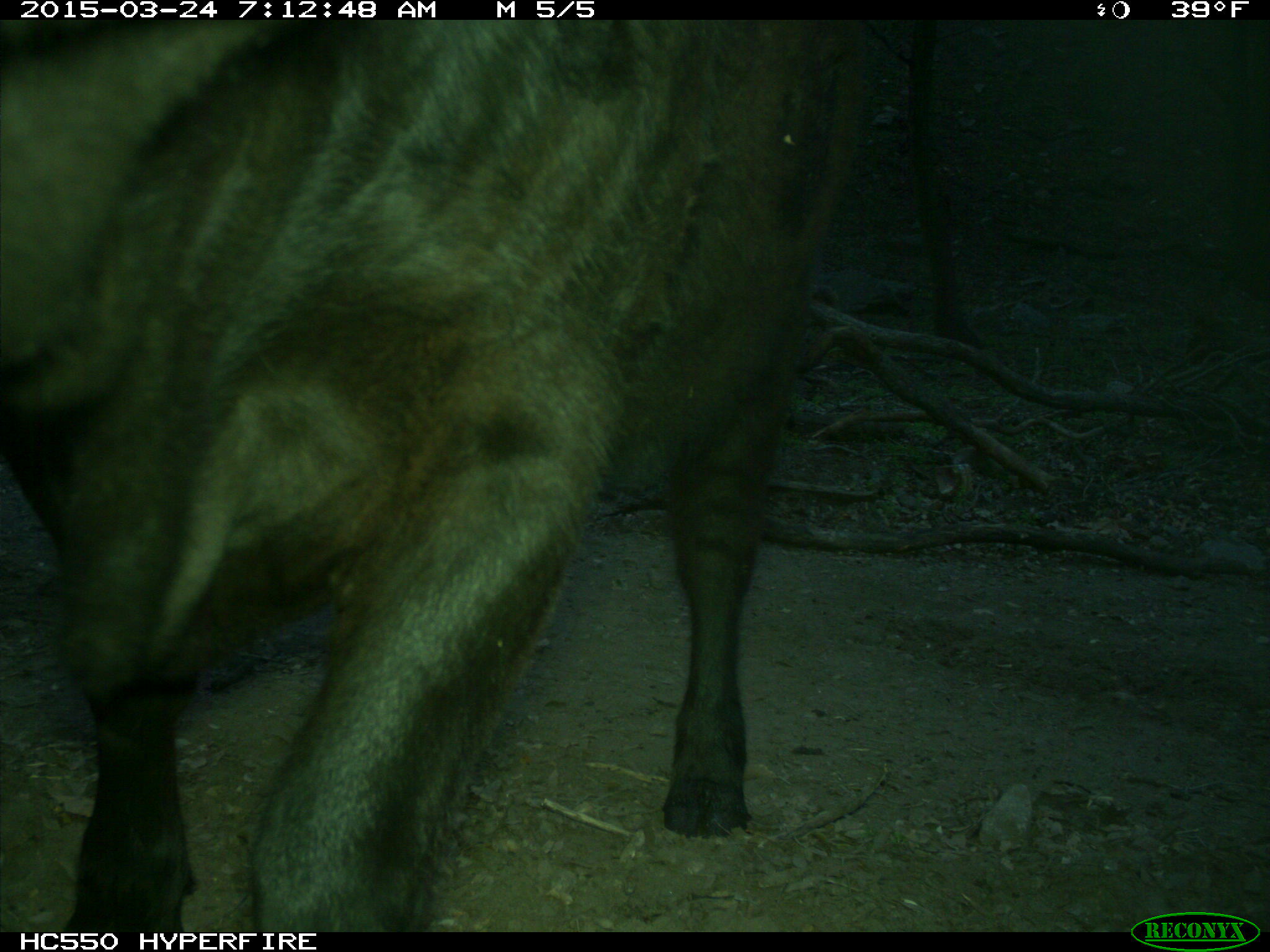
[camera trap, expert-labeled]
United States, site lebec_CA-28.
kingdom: Animalia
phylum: Chordata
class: Mammalia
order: Artiodactyla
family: Bovidae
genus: Bos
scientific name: Bos taurus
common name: domestic cow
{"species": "Bos taurus (domestic cow)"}